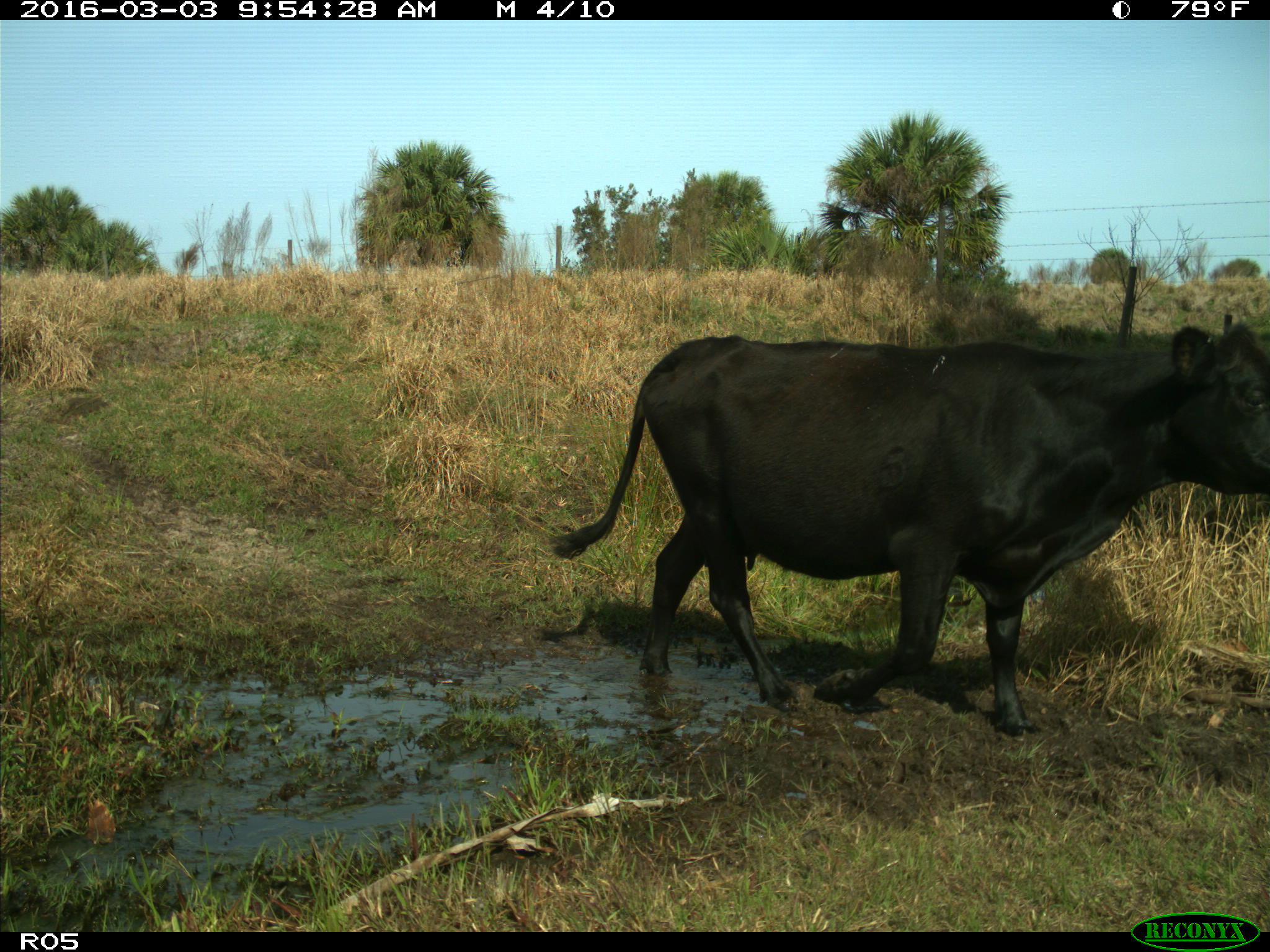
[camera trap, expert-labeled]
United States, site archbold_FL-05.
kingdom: Animalia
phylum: Chordata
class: Mammalia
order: Artiodactyla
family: Bovidae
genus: Bos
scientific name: Bos taurus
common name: domestic cow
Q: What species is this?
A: Bos taurus (domestic cow).